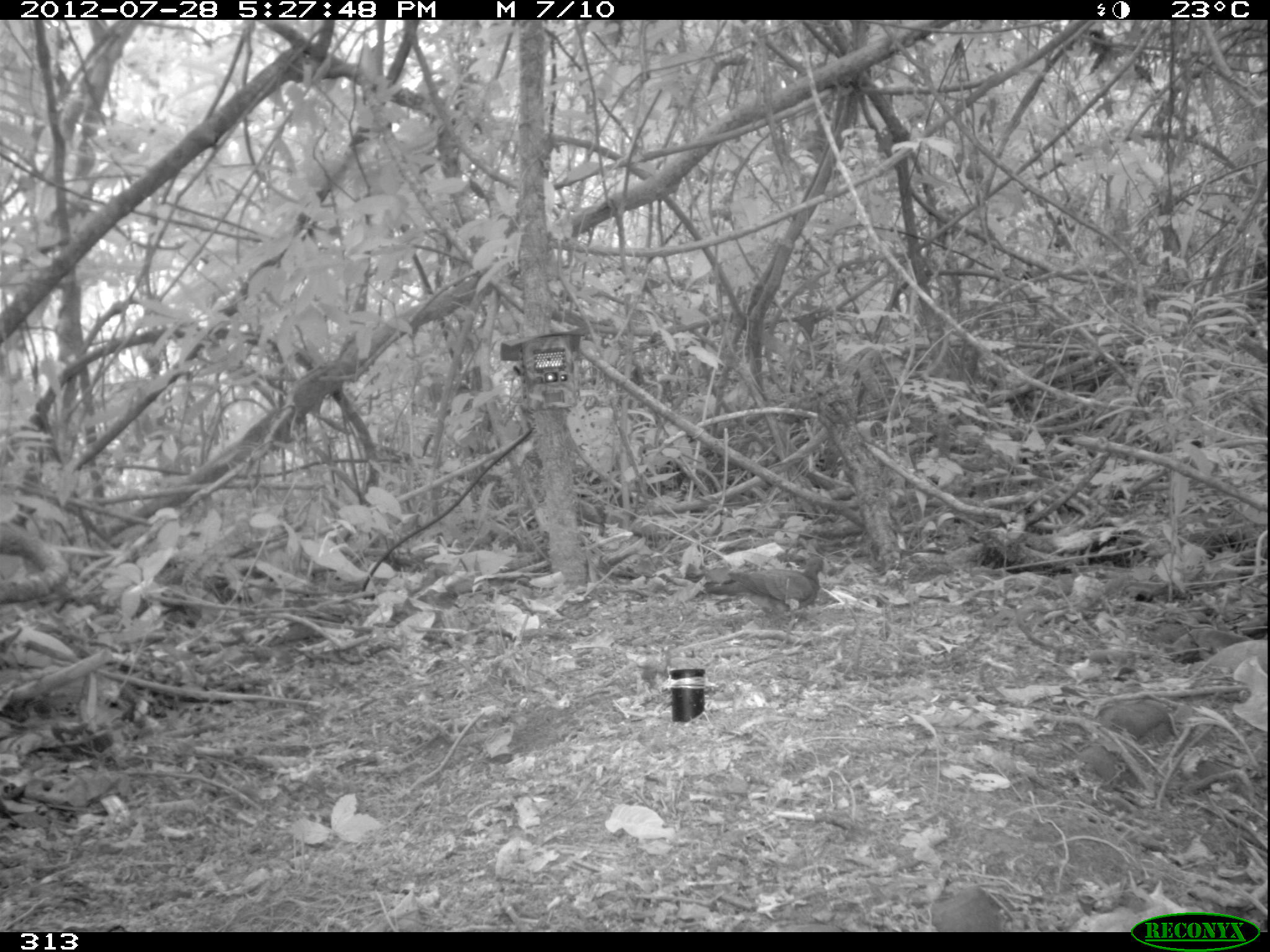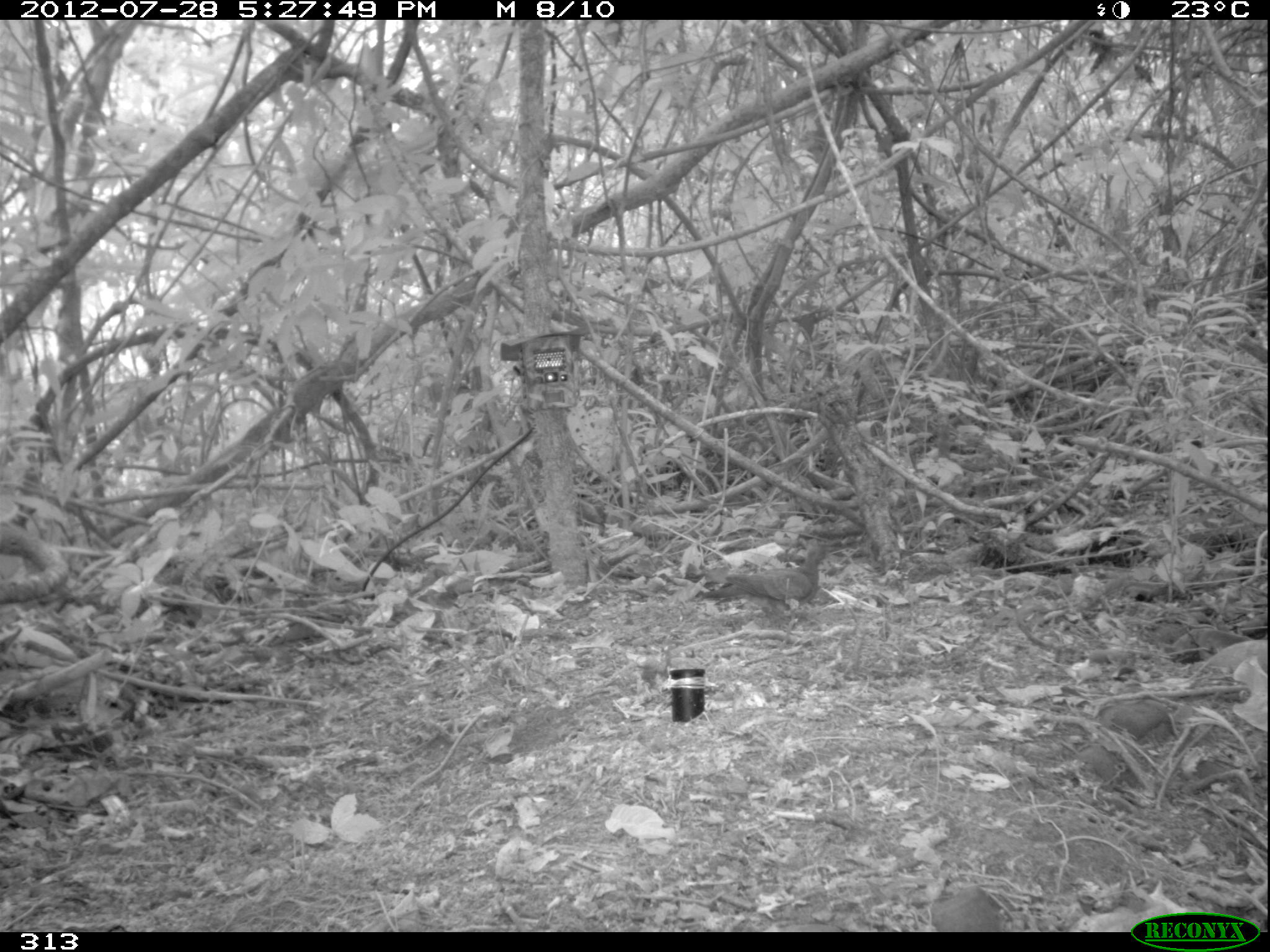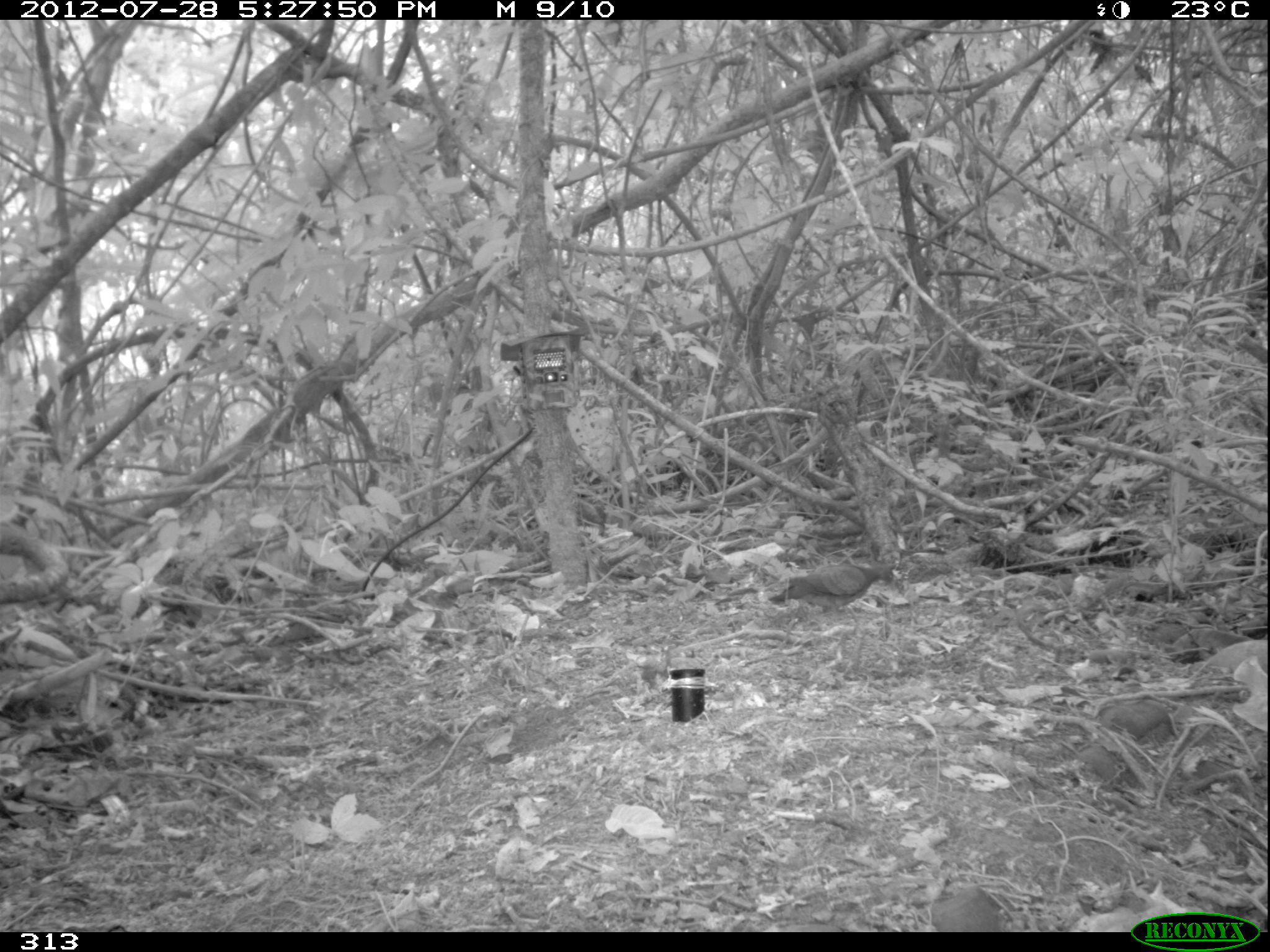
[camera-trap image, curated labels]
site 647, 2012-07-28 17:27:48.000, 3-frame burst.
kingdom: Animalia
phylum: Chordata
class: Aves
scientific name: Aves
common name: bird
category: unknown bird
Unknown bird (bird) (Aves).